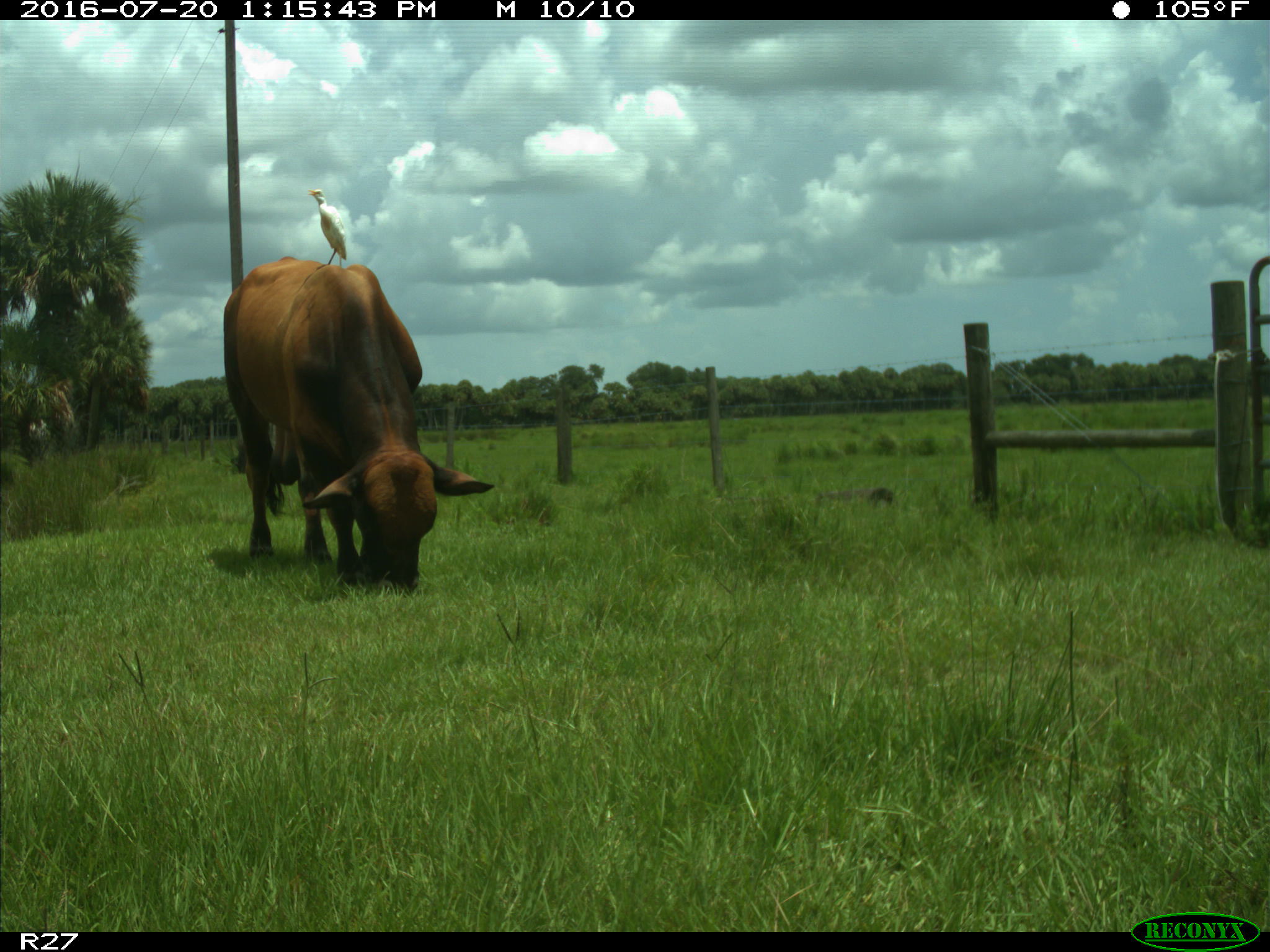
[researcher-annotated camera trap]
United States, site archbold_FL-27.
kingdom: Animalia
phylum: Chordata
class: Mammalia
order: Artiodactyla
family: Bovidae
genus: Bos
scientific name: Bos taurus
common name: domestic cow